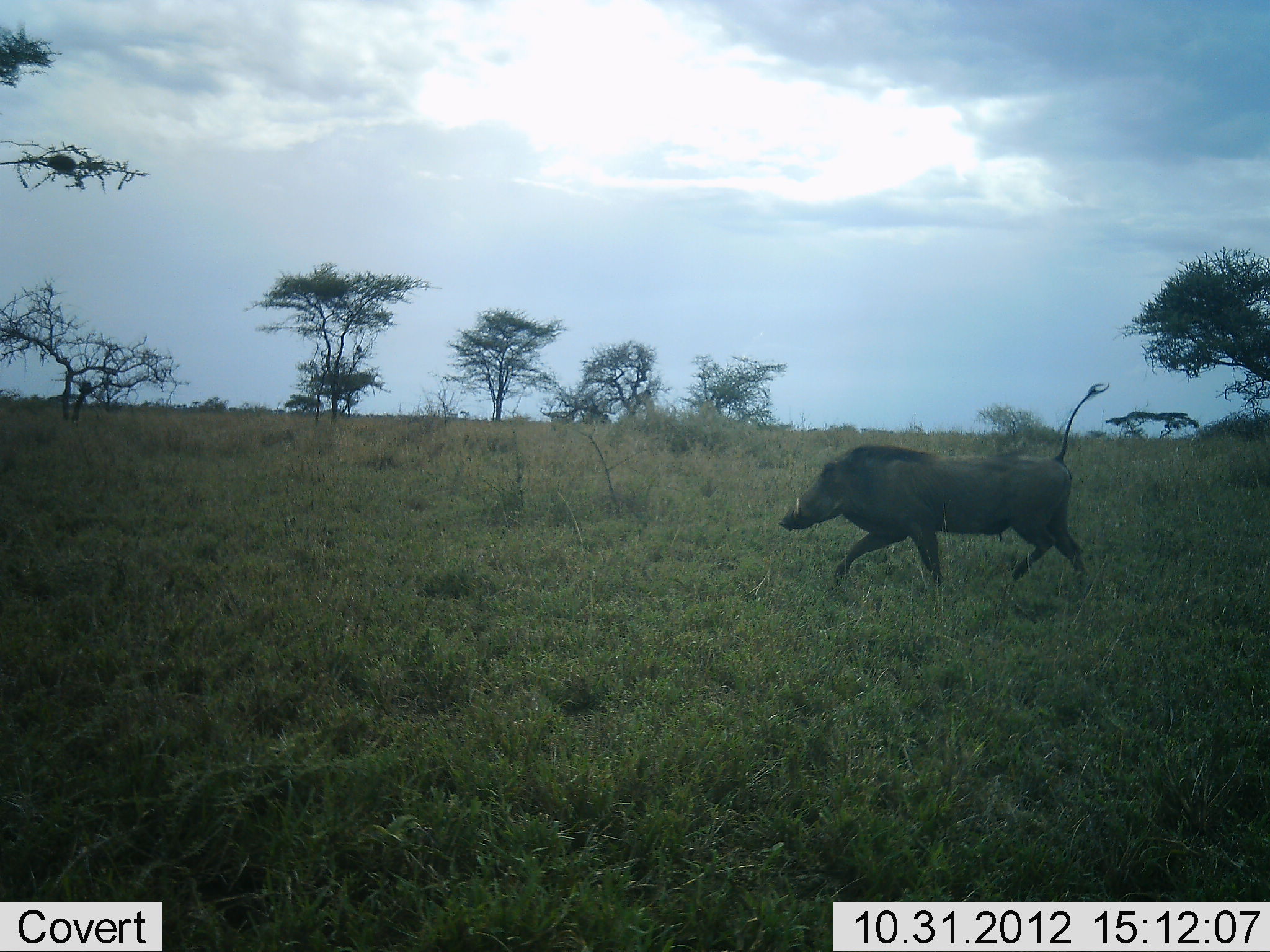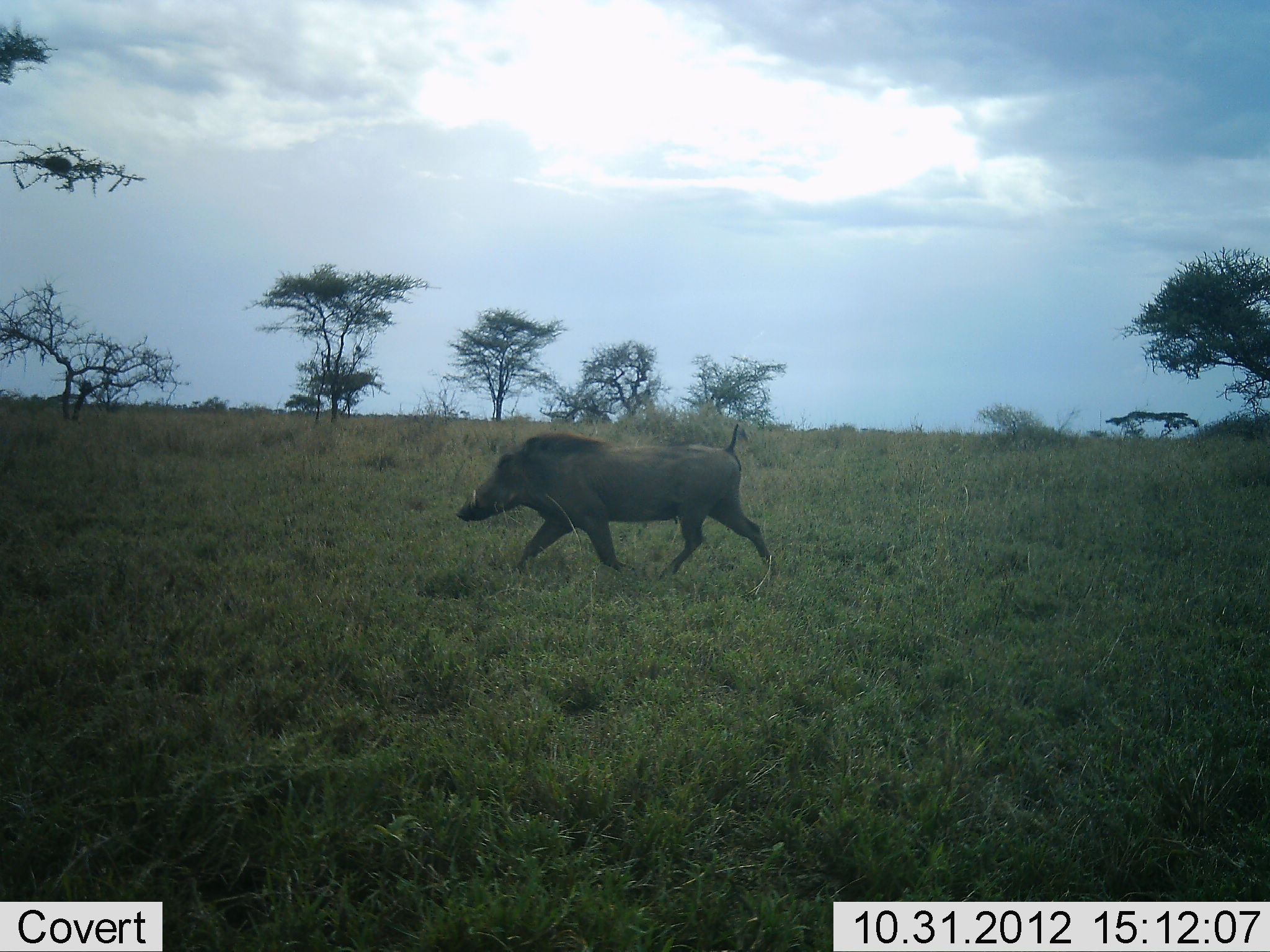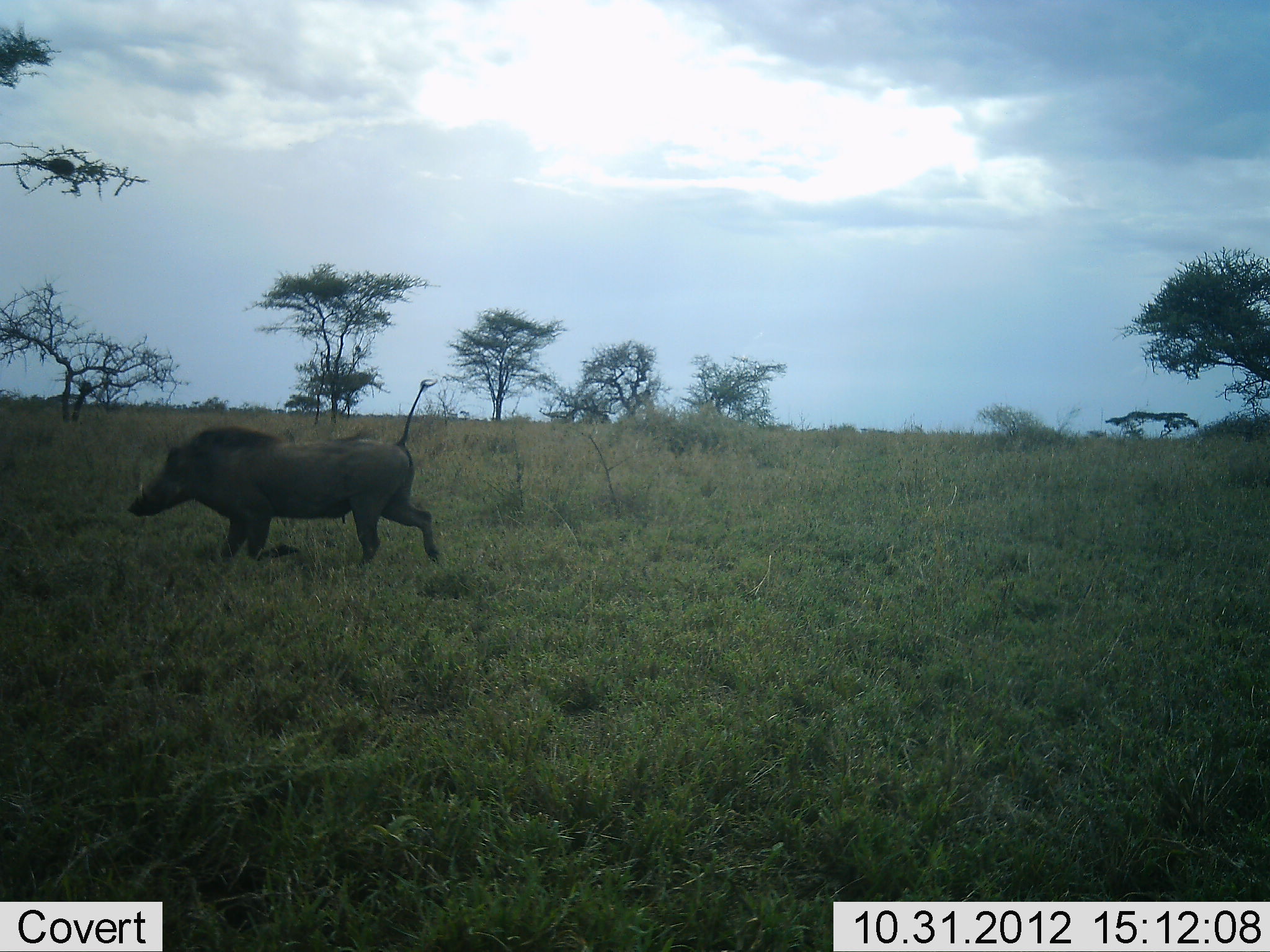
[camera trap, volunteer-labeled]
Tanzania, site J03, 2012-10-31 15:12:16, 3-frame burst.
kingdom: Animalia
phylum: Chordata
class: Mammalia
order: Artiodactyla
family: Suidae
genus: Phacochoerus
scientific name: Phacochoerus africanus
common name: warthog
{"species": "warthog (Phacochoerus africanus)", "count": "1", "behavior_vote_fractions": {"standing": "0%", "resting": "0%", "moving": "100%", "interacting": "0%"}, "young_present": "0%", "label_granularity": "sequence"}